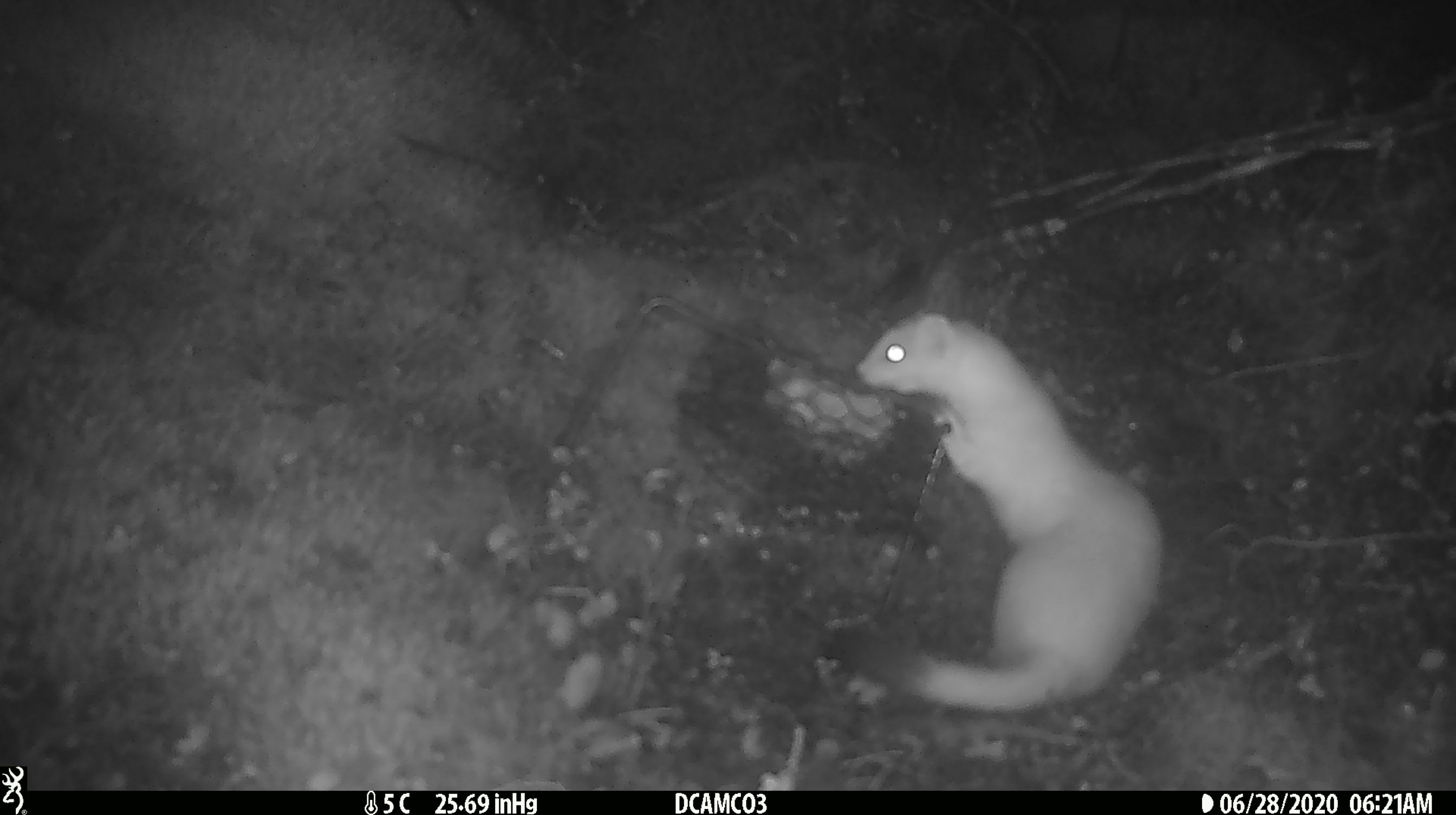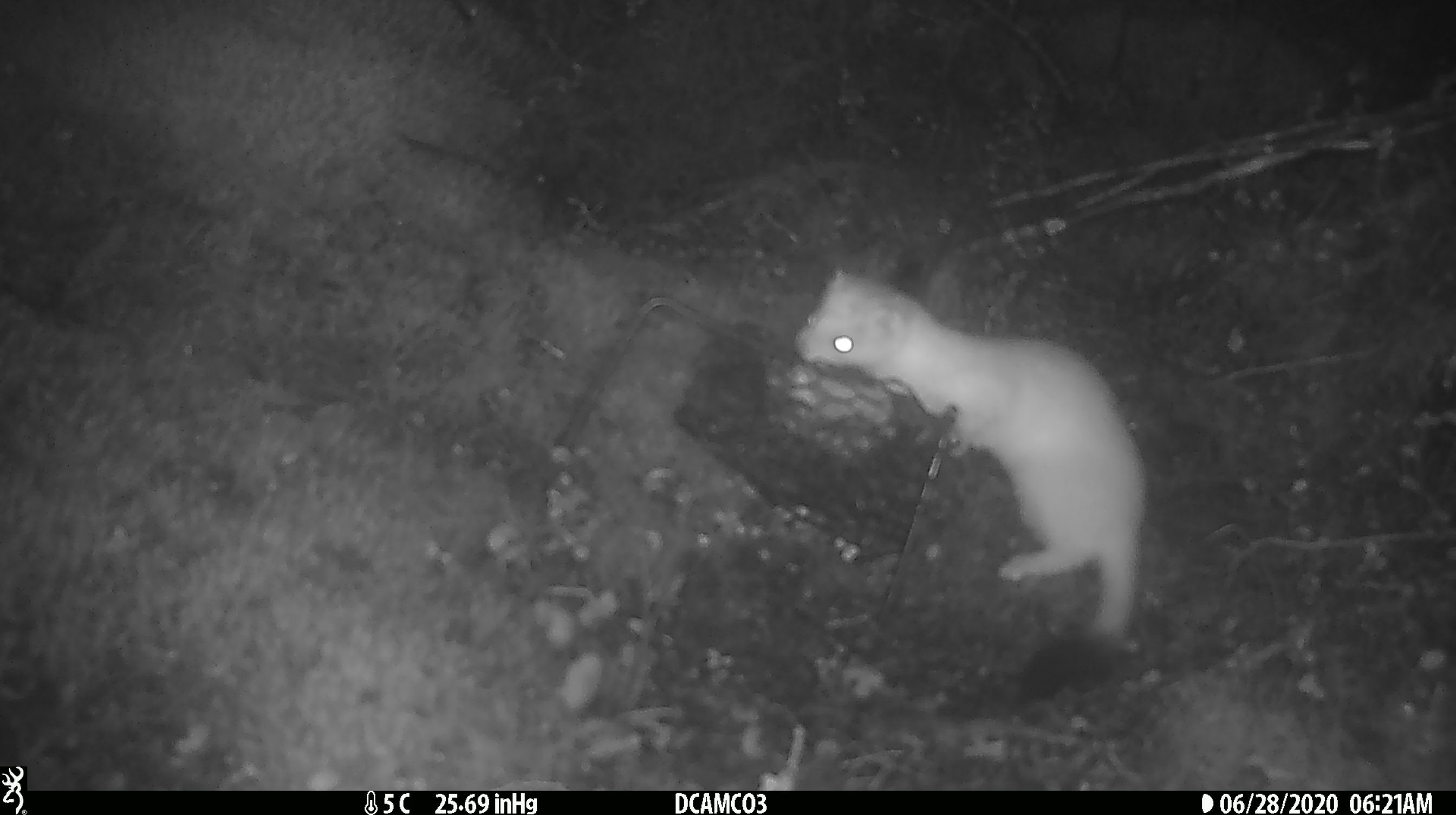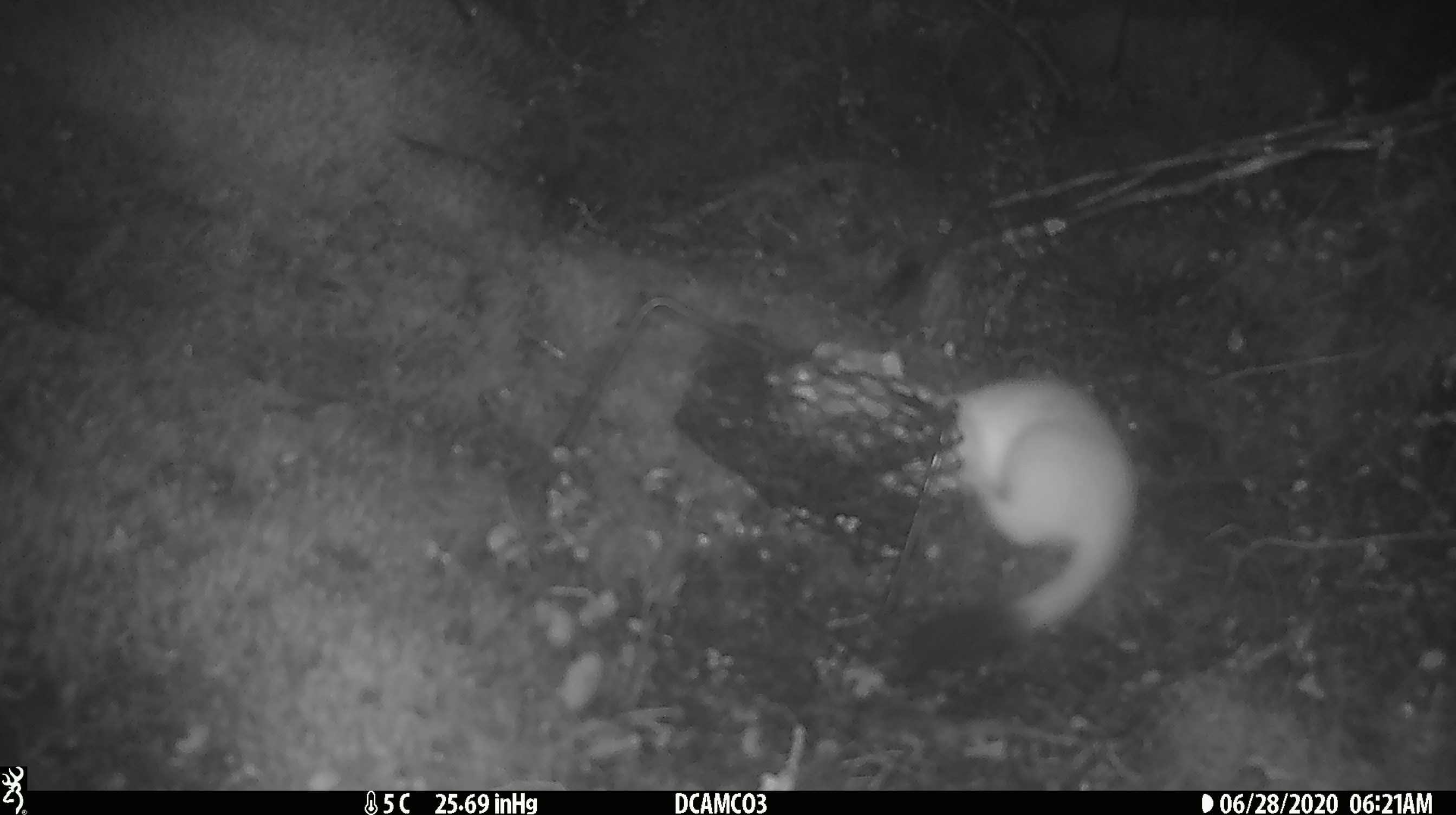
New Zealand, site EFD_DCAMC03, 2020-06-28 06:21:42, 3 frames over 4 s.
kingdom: Animalia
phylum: Chordata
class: Mammalia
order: Carnivora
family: Mustelidae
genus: Mustela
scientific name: Mustela erminea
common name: stoat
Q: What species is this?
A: Stoat (Mustela erminea).